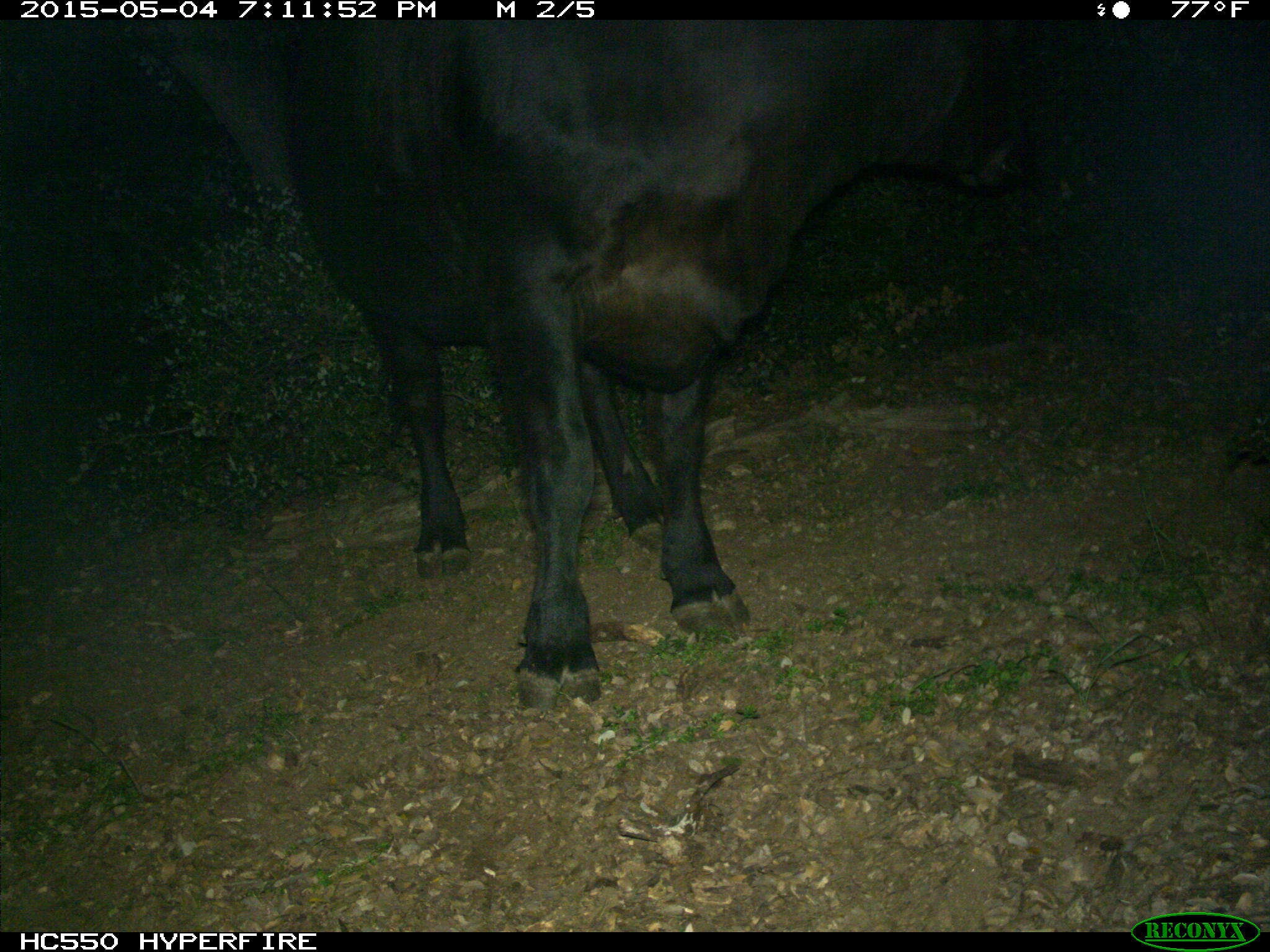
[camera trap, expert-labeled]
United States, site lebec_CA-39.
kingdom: Animalia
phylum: Chordata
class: Mammalia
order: Artiodactyla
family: Bovidae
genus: Bos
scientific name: Bos taurus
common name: domestic cow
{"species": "Bos taurus (domestic cow)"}